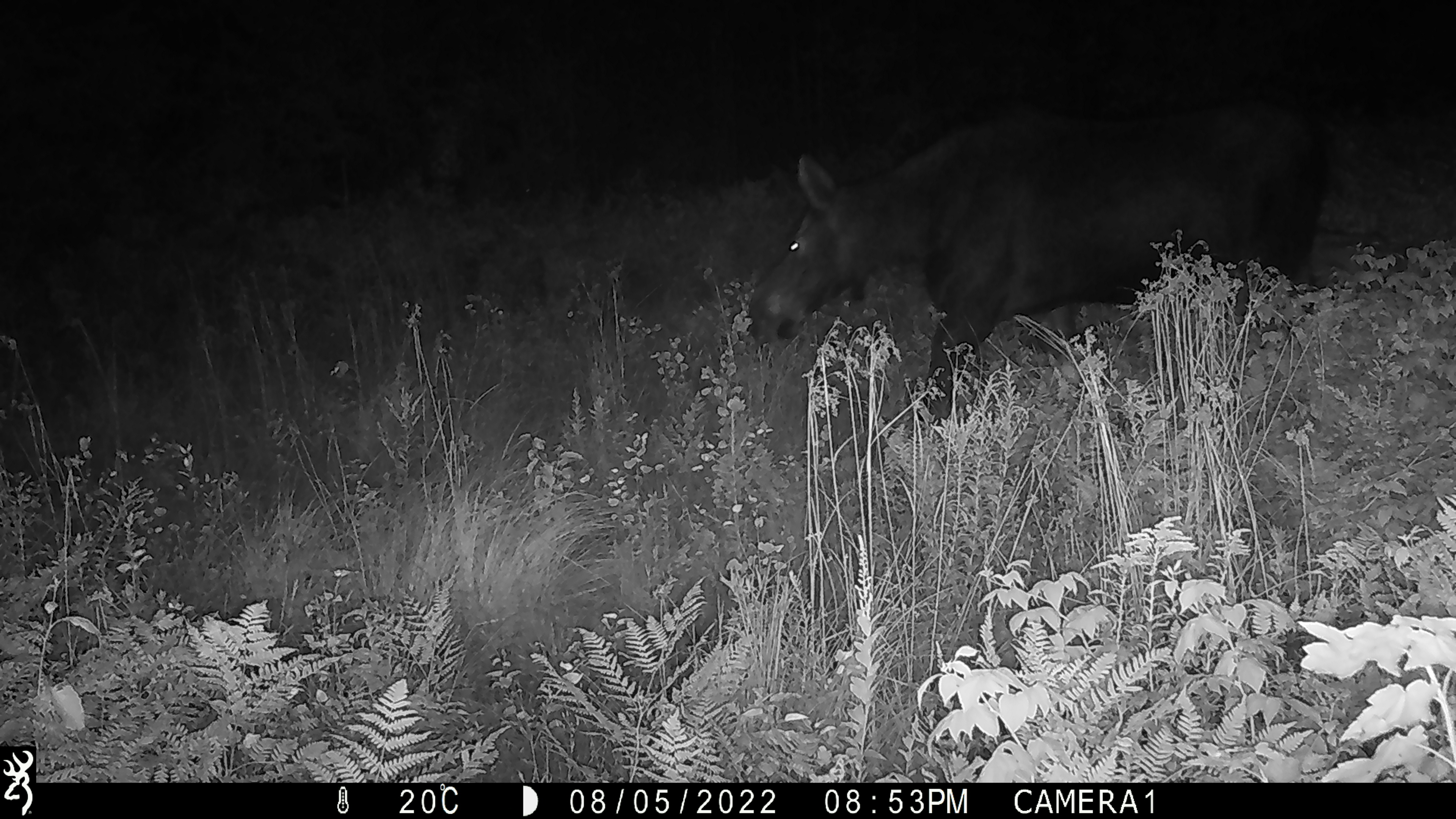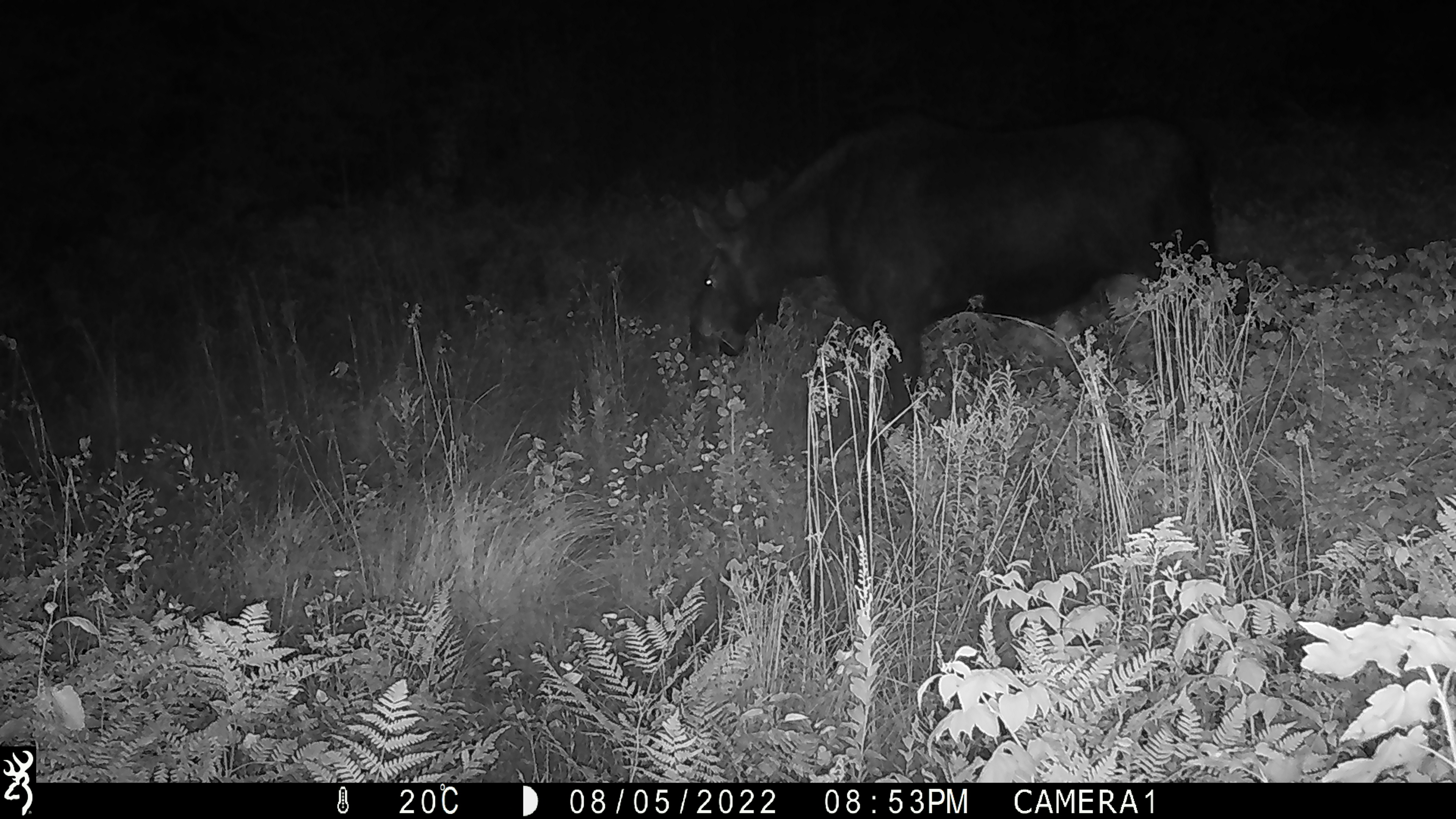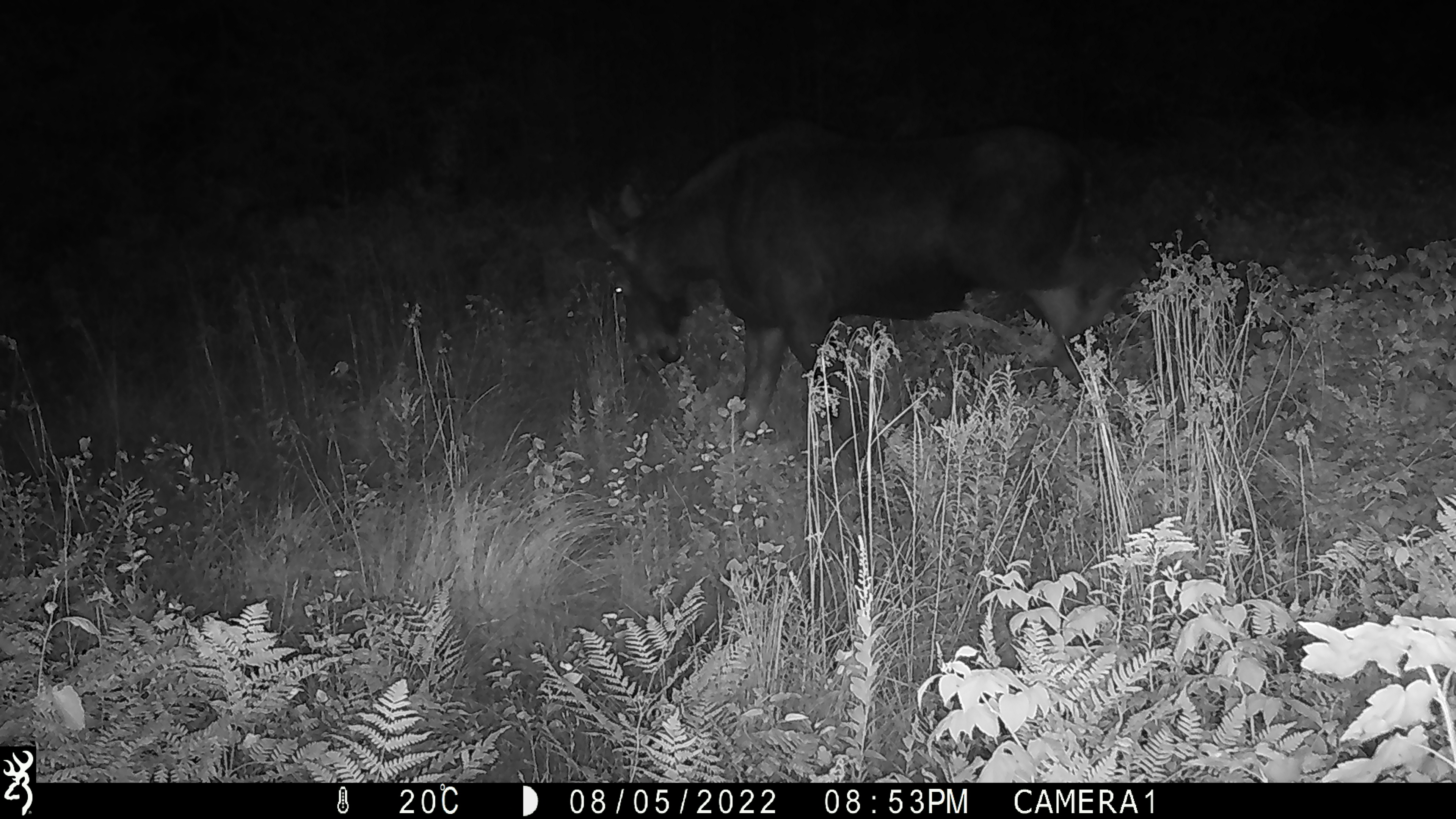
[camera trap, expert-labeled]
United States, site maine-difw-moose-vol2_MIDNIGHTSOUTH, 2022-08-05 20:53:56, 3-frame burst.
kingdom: Animalia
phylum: Chordata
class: Mammalia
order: Artiodactyla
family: Cervidae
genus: Alces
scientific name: Alces alces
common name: moose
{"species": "moose (Alces alces)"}